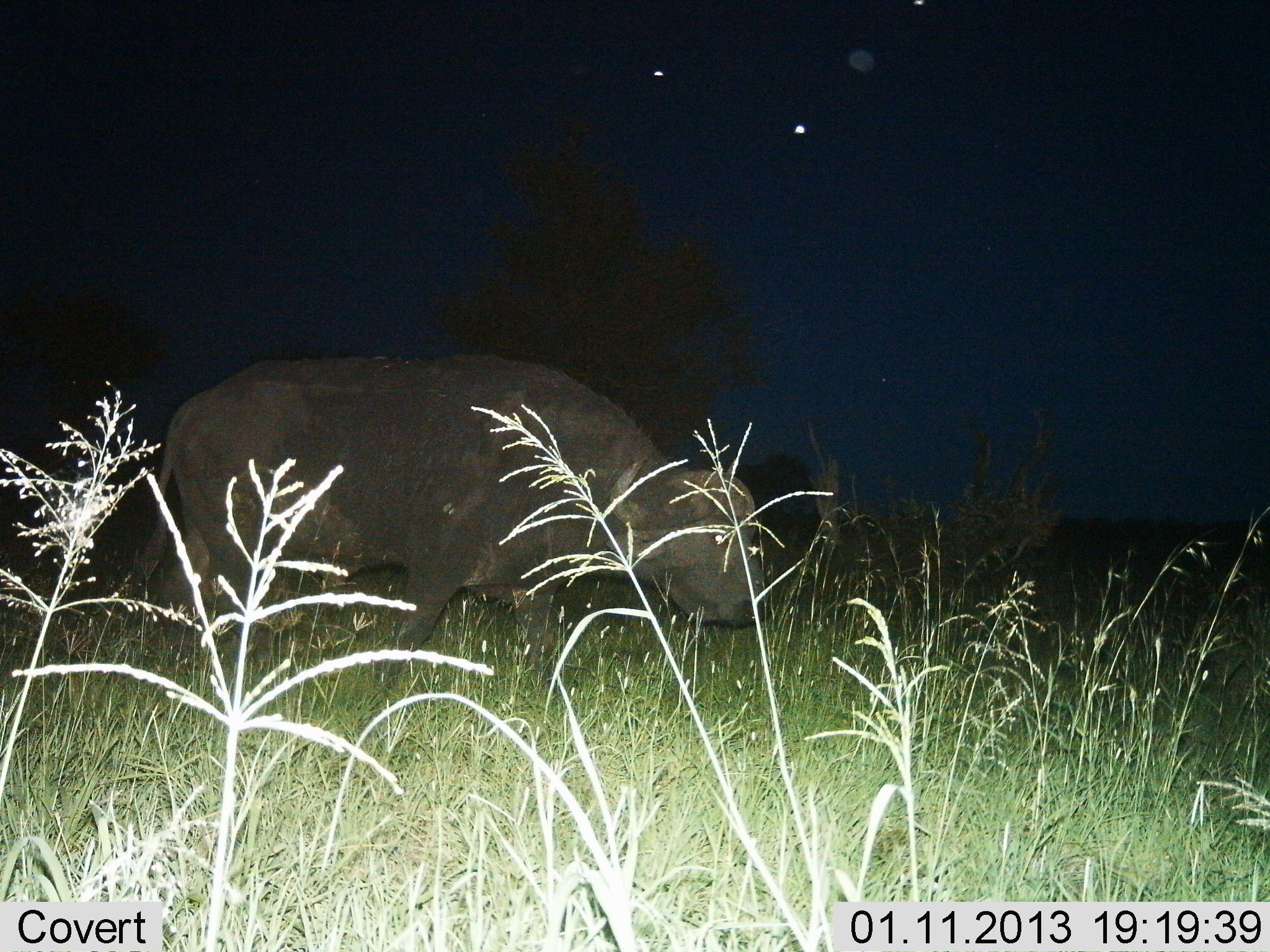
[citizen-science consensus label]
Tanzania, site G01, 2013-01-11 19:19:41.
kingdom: Animalia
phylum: Chordata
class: Mammalia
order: Artiodactyla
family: Bovidae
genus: Syncerus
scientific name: Syncerus caffer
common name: cape buffalo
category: buffalo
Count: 1.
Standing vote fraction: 31%.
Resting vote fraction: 0%.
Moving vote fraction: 62%.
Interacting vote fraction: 0%.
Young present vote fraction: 0%.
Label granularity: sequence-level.